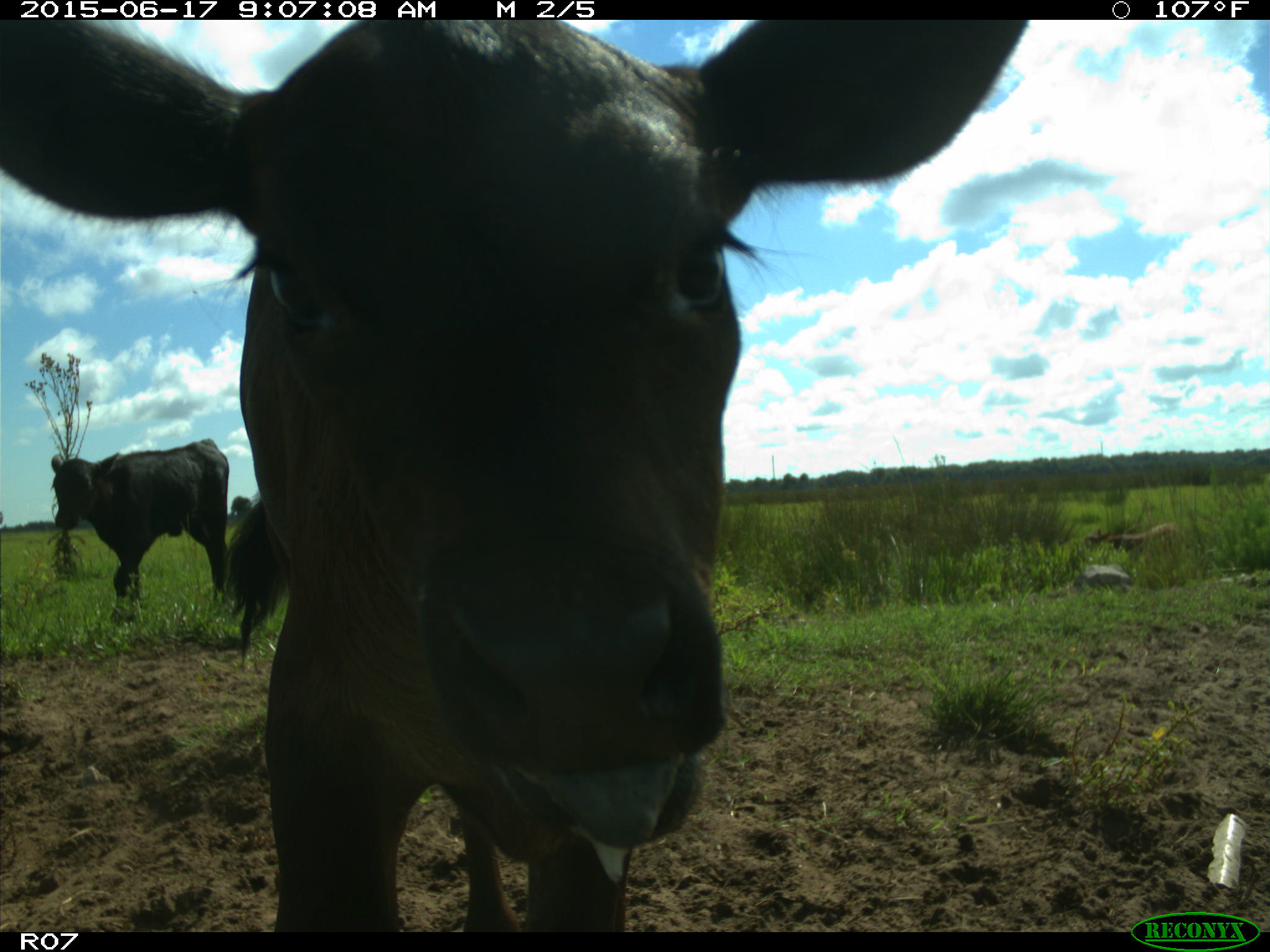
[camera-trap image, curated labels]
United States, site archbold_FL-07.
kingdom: Animalia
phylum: Chordata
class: Mammalia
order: Artiodactyla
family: Bovidae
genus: Bos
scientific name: Bos taurus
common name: domestic cow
Bos taurus (domestic cow).